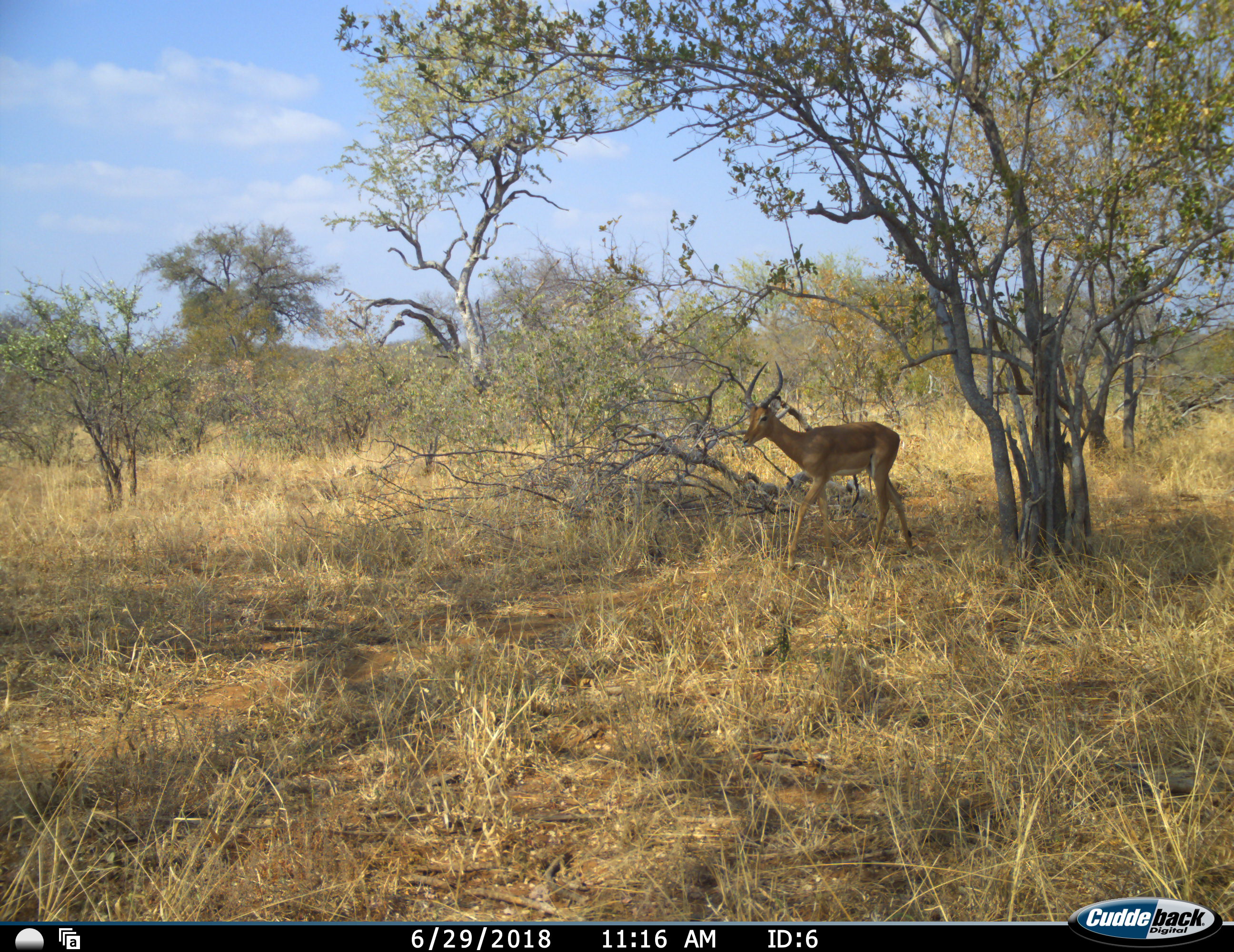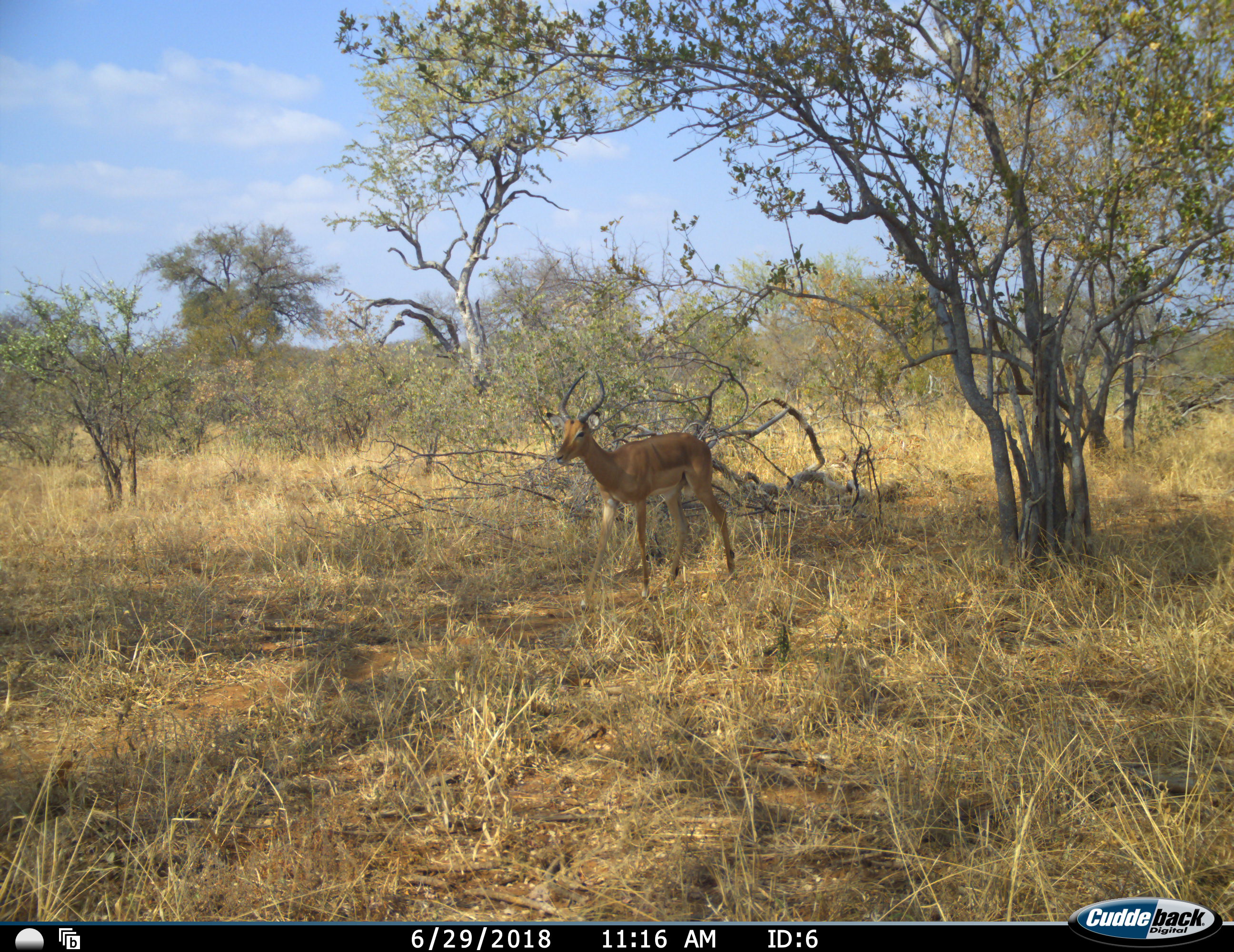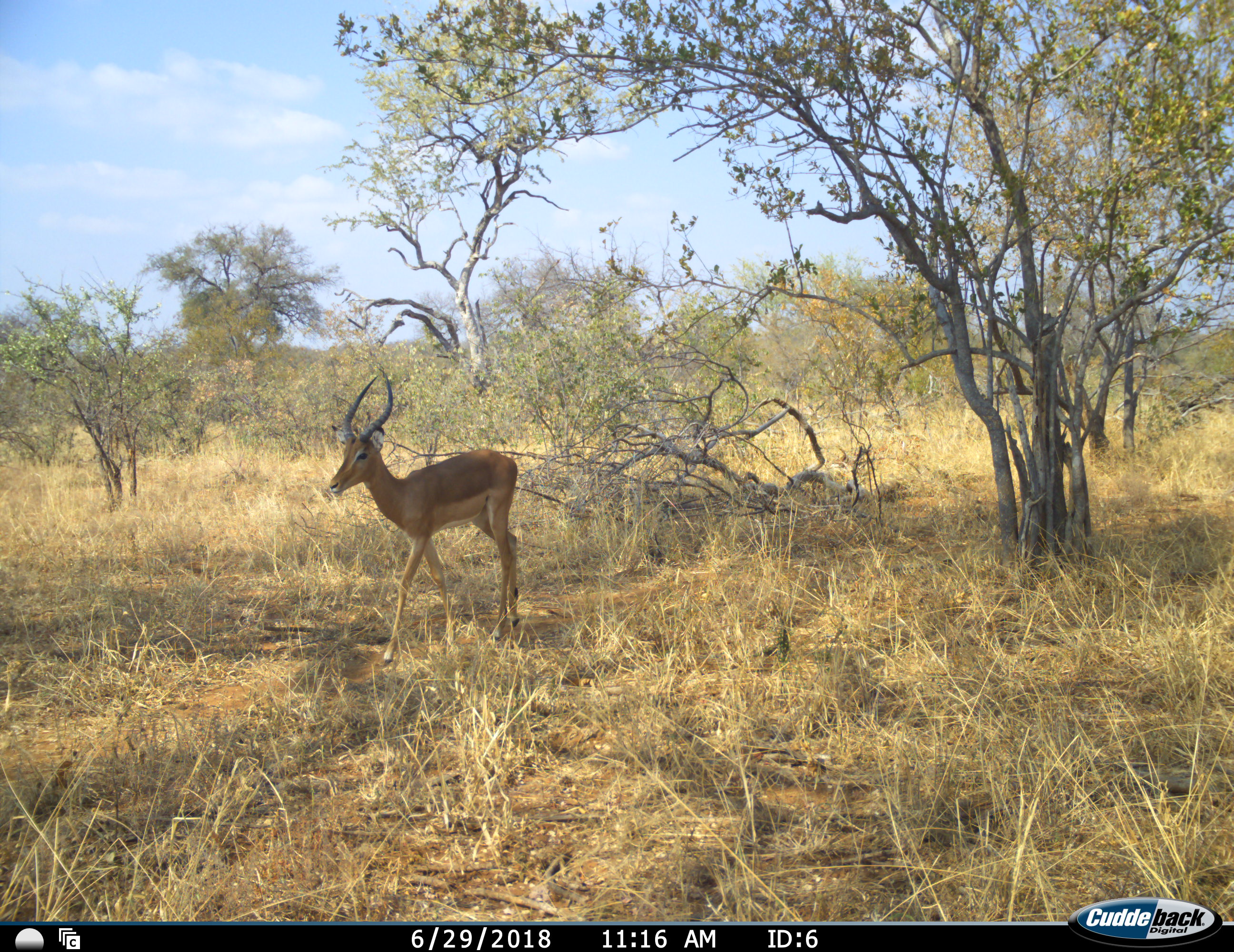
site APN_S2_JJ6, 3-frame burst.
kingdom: Animalia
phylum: Chordata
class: Mammalia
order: Artiodactyla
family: Bovidae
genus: Aepyceros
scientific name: Aepyceros melampus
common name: impala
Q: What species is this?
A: Impala (Aepyceros melampus).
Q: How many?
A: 1.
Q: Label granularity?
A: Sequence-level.